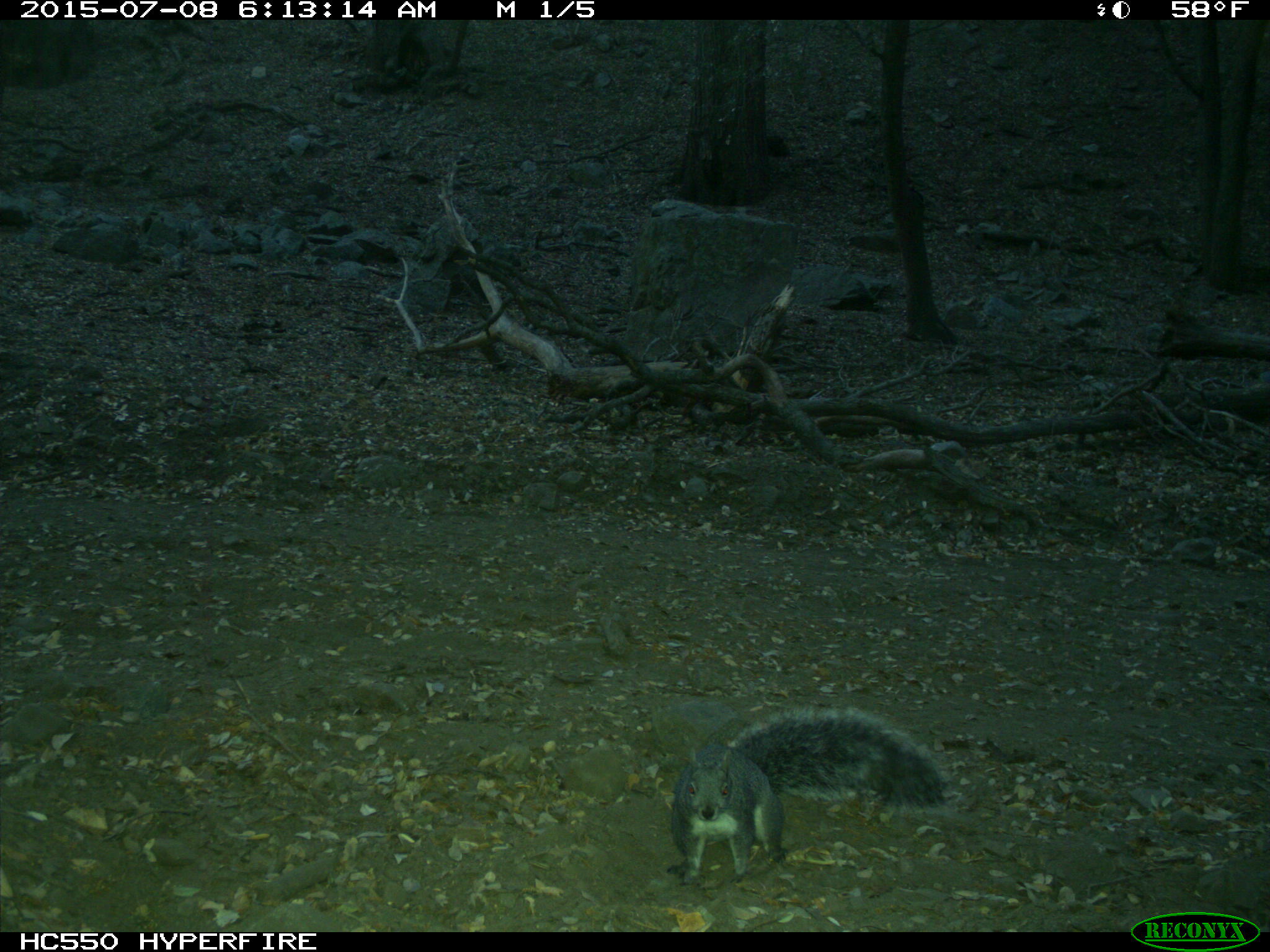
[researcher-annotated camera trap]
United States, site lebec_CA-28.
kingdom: Animalia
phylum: Chordata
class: Mammalia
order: Rodentia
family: Sciuridae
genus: Sciurus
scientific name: Sciurus carolinensis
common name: eastern gray squirrel